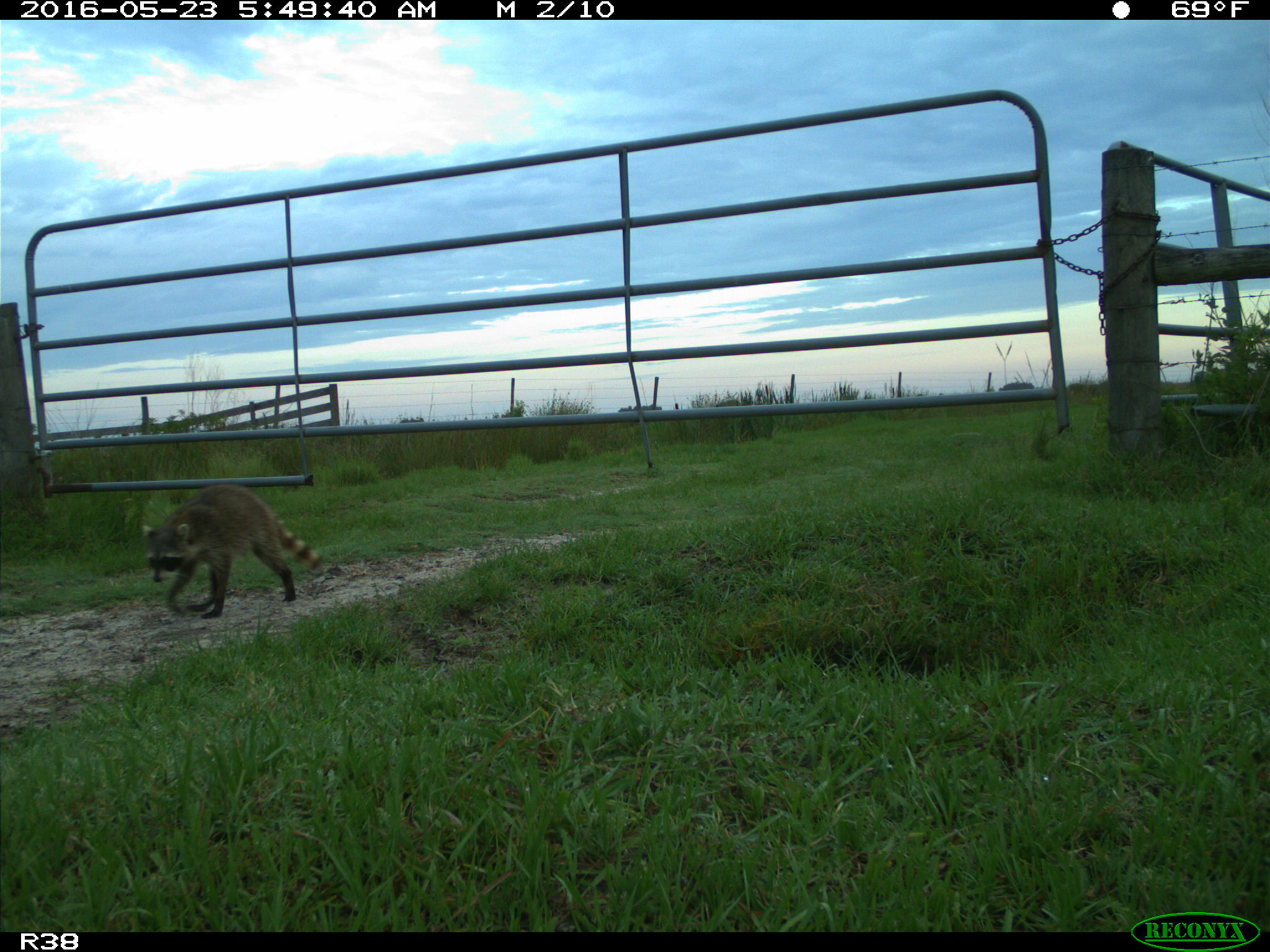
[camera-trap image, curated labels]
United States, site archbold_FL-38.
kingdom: Animalia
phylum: Chordata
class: Mammalia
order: Carnivora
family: Procyonidae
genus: Procyon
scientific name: Procyon lotor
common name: common raccoon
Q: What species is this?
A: Procyon lotor (common raccoon).